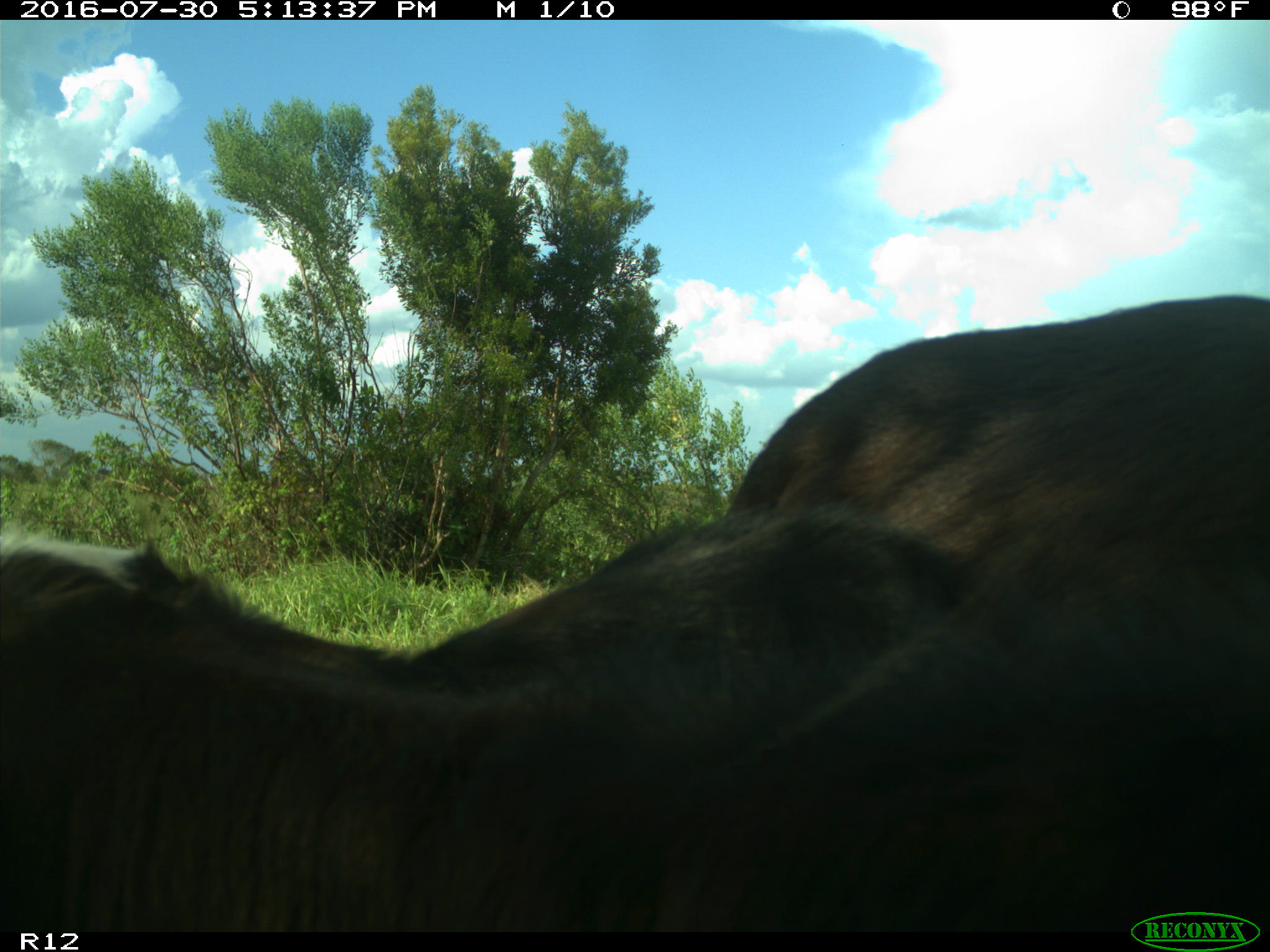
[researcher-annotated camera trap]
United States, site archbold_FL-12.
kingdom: Animalia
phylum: Chordata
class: Mammalia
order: Artiodactyla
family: Bovidae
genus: Bos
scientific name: Bos taurus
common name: domestic cow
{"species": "Bos taurus (domestic cow)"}